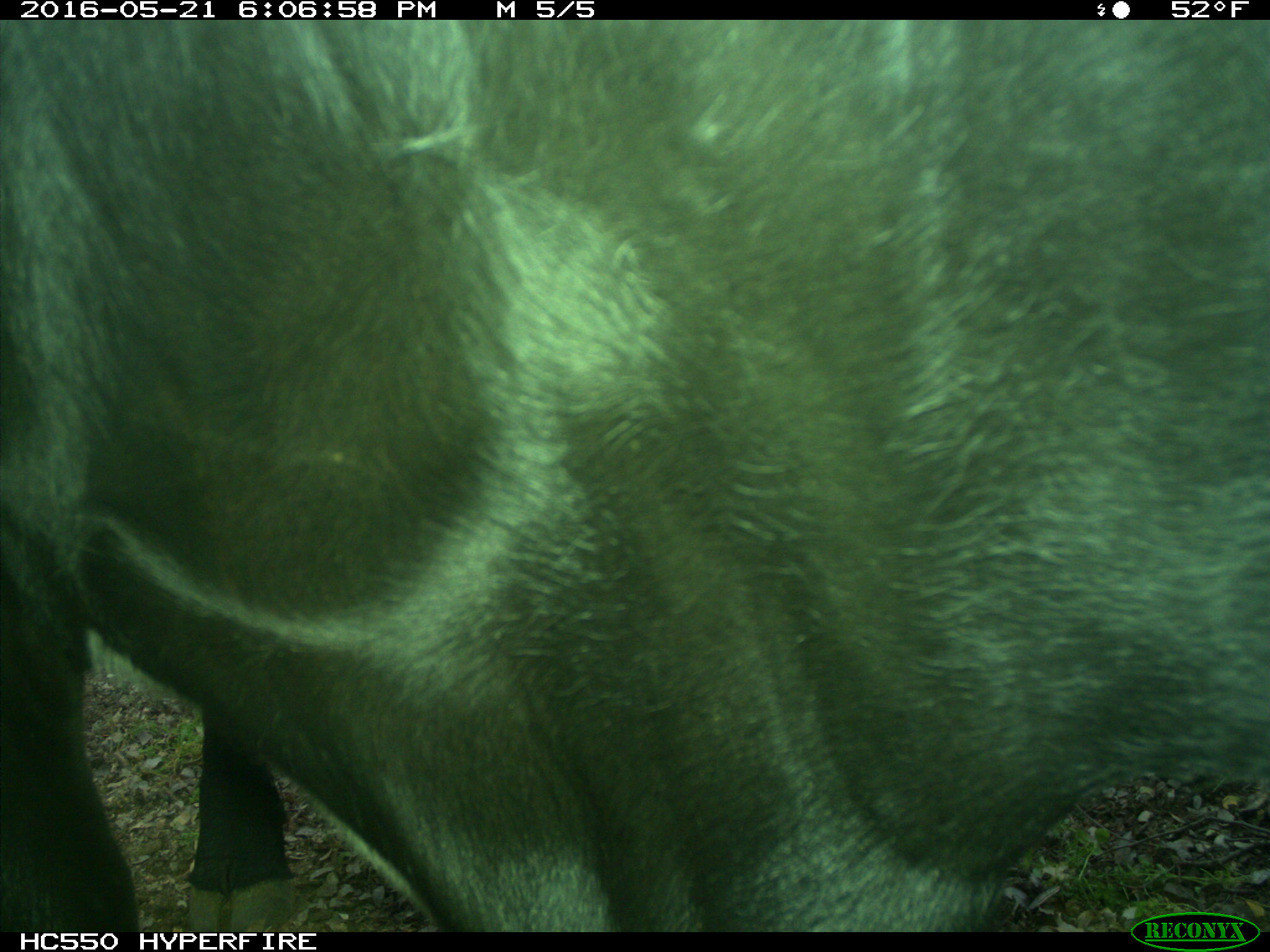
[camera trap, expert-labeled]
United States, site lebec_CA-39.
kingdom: Animalia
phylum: Chordata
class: Mammalia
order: Artiodactyla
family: Bovidae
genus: Bos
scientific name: Bos taurus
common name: domestic cow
Bos taurus (domestic cow).